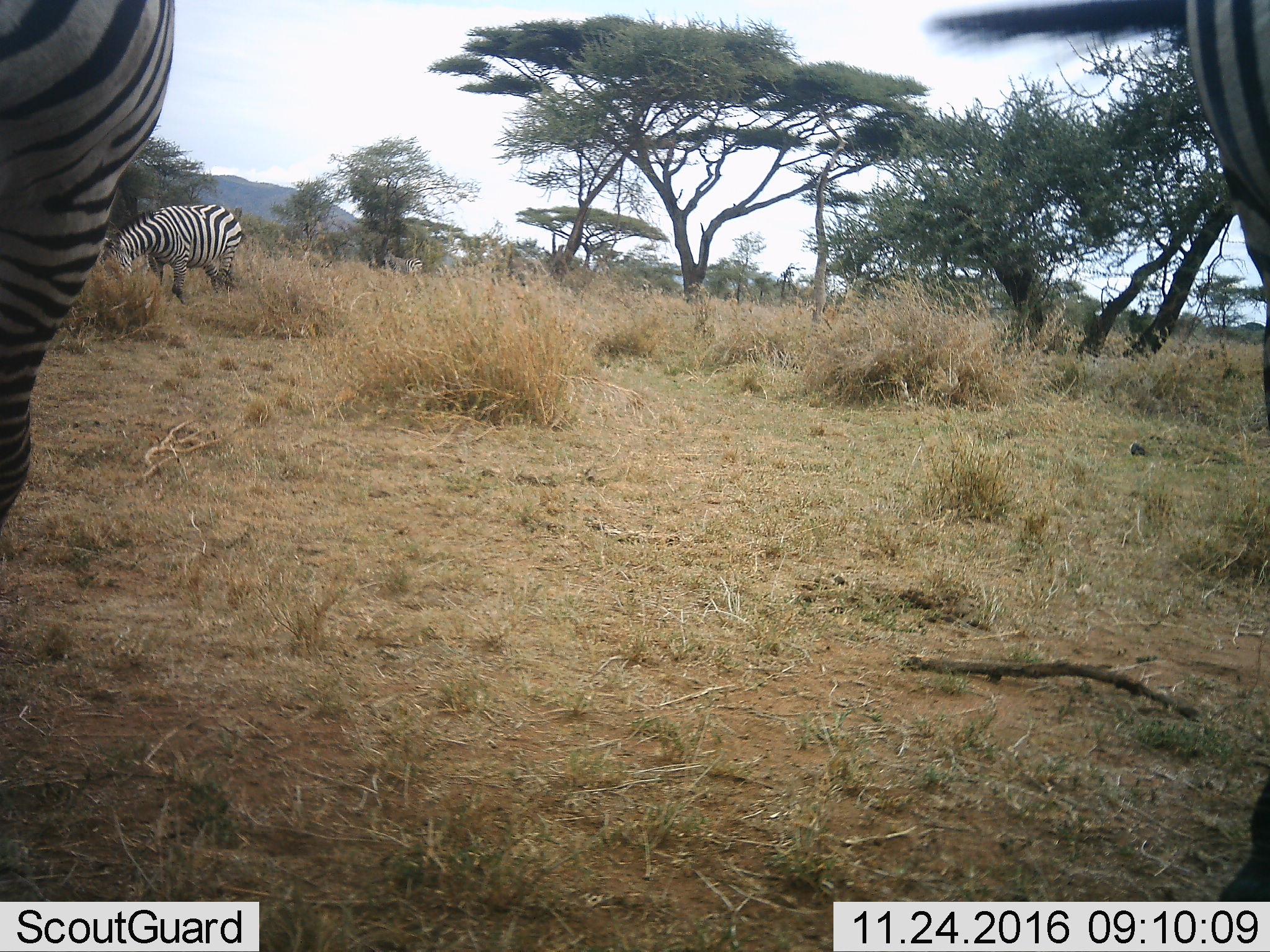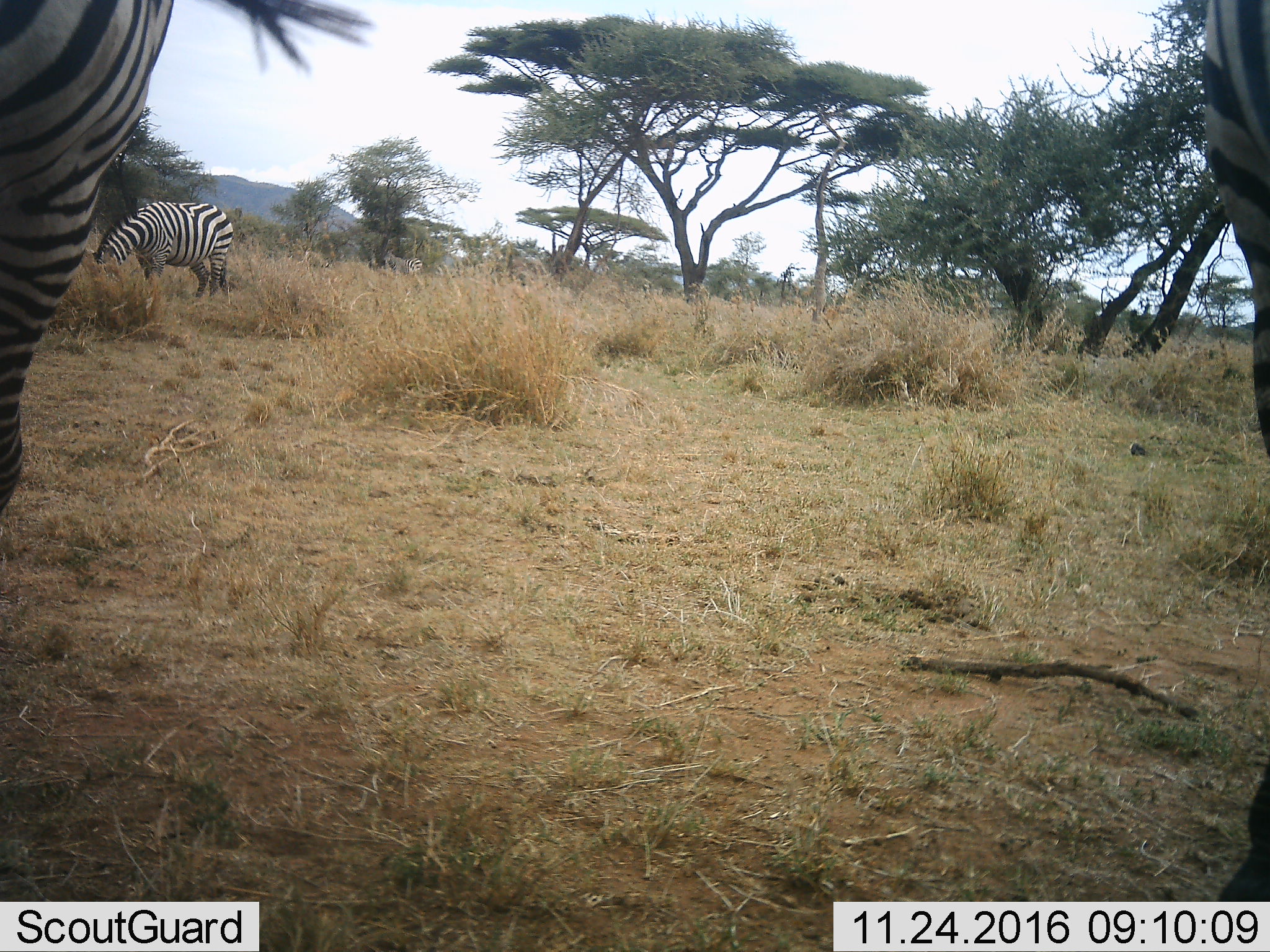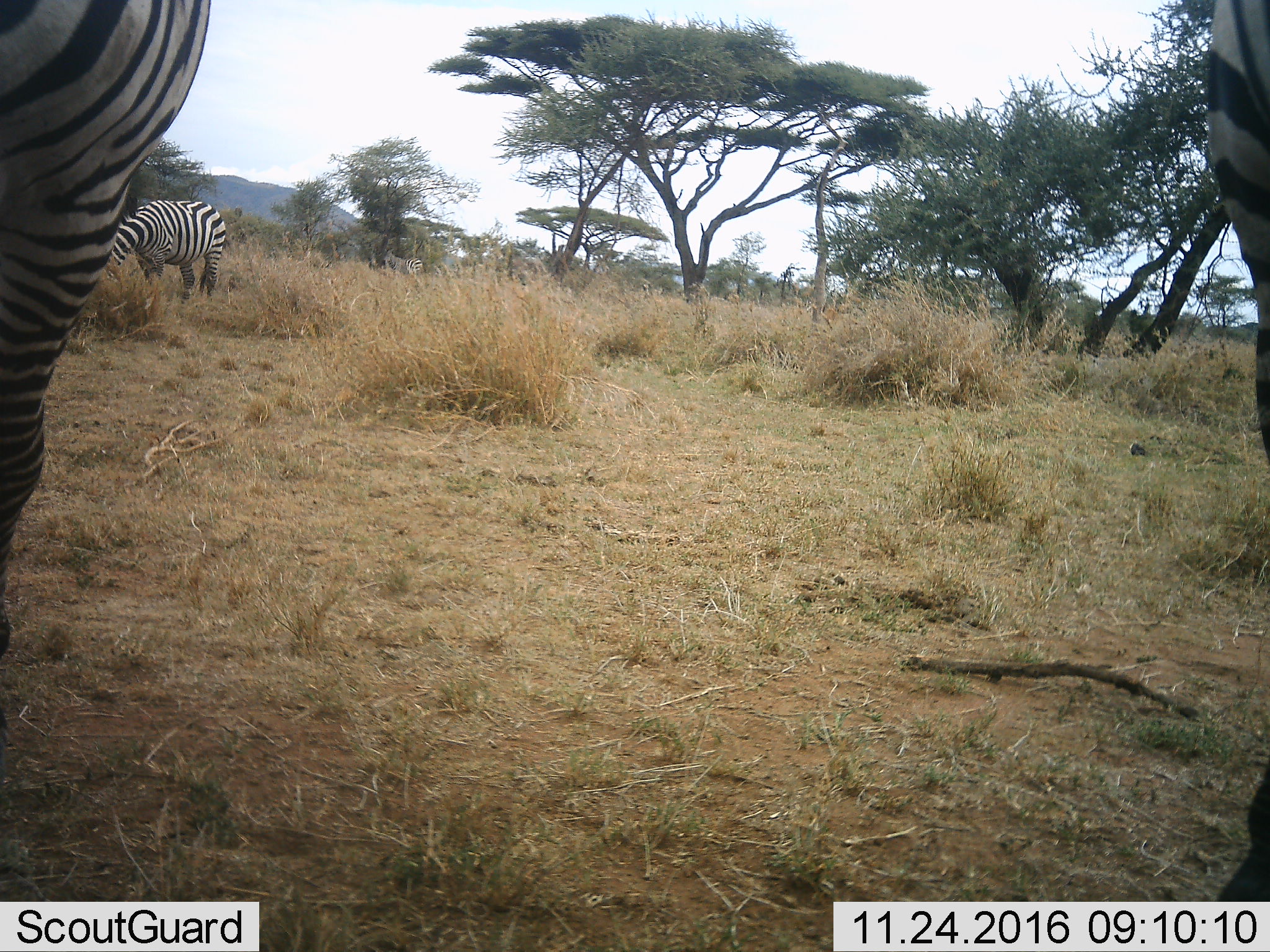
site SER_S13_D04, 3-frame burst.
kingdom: Animalia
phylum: Chordata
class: Mammalia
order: Perissodactyla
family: Equidae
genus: Equus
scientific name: Equus quagga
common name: plains zebra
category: zebraplains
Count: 3.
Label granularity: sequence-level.